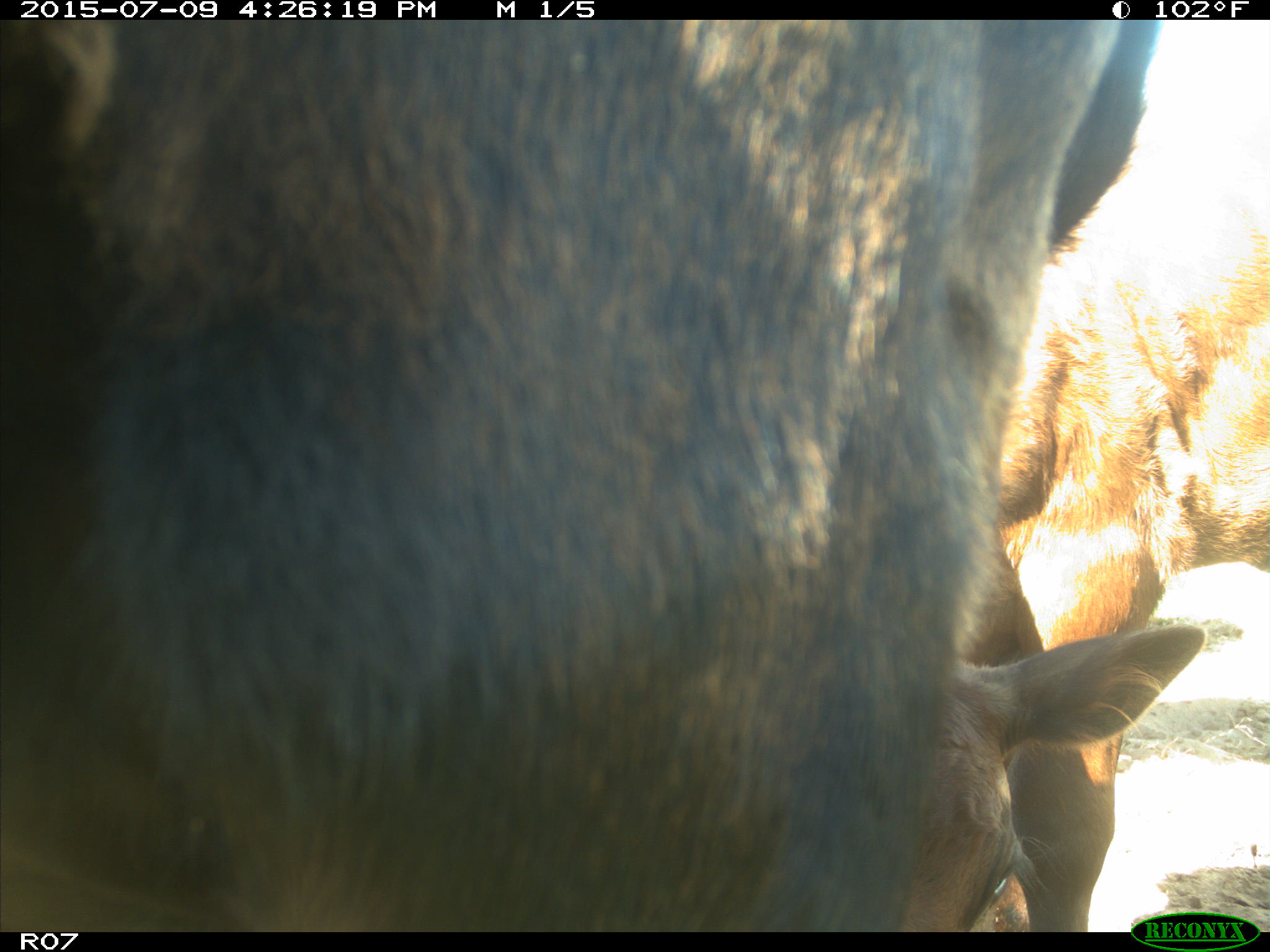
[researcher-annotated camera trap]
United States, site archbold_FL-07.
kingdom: Animalia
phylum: Chordata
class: Mammalia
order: Artiodactyla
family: Bovidae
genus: Bos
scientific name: Bos taurus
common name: domestic cow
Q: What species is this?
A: Bos taurus (domestic cow).